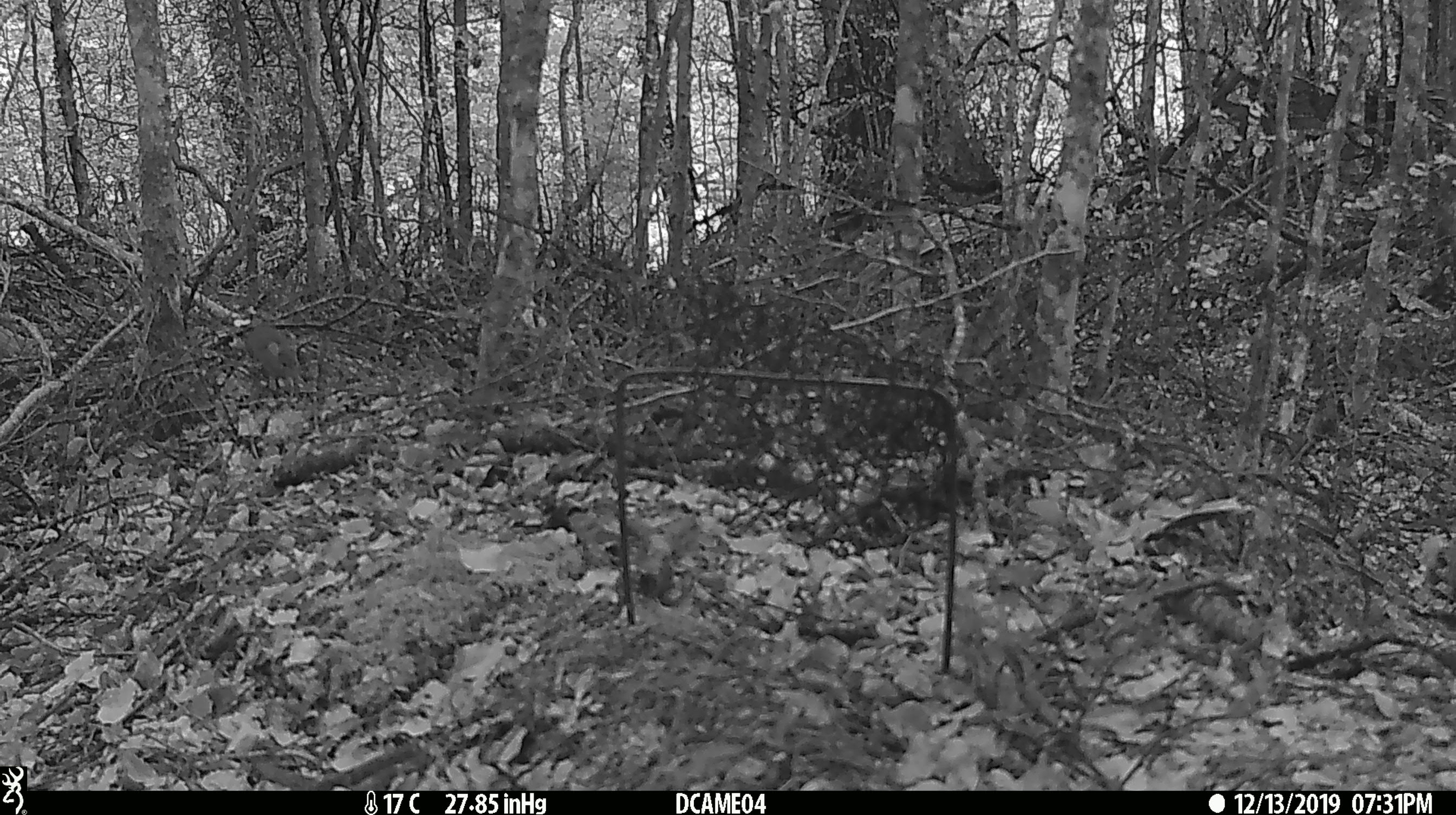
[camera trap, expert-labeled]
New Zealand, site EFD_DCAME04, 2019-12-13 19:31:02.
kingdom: Animalia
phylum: Chordata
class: Mammalia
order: Rodentia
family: Muridae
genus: Mus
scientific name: Mus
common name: mouse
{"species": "mouse (Mus)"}